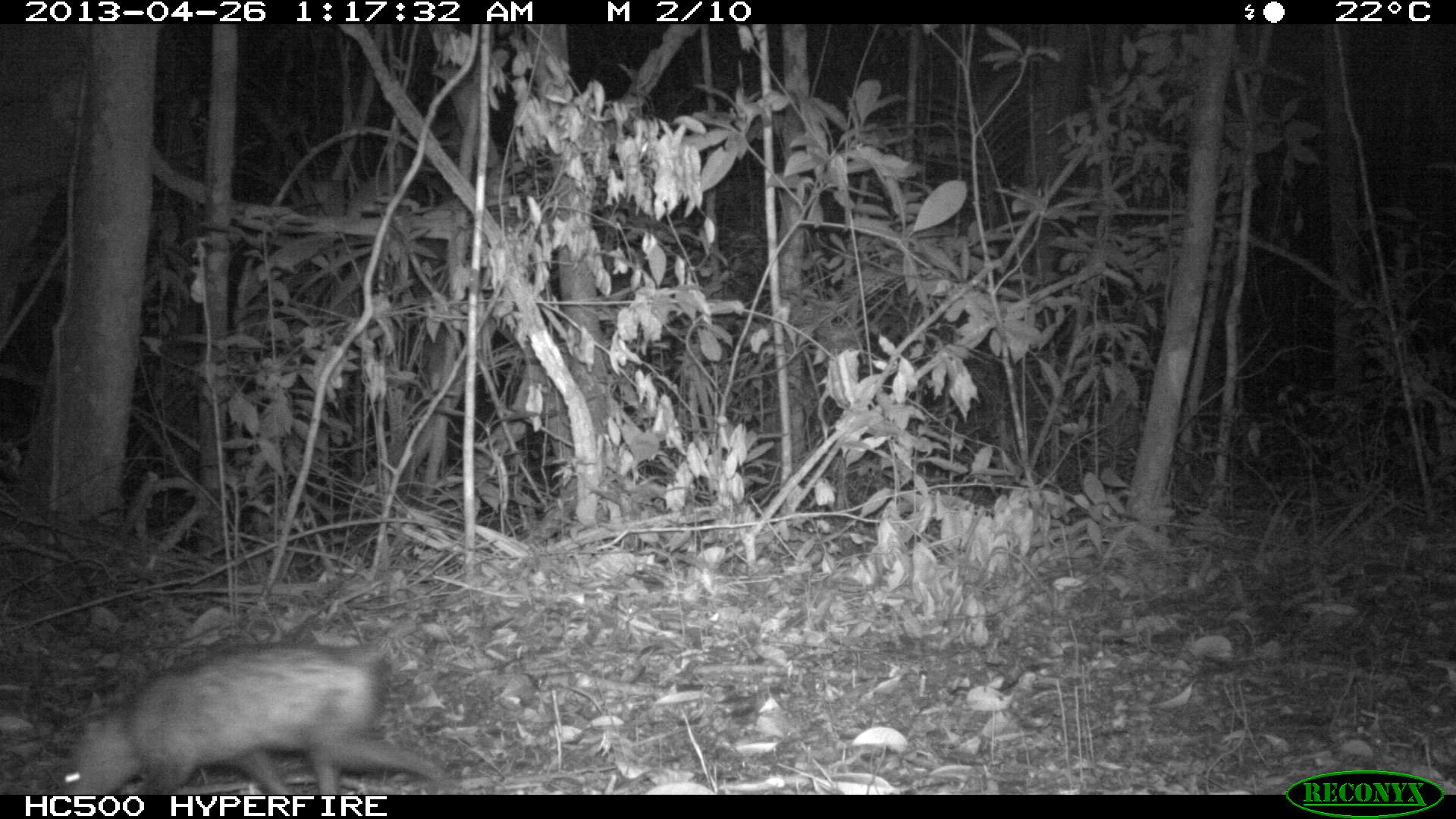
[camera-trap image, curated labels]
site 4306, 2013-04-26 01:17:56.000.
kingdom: Animalia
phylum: Chordata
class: Mammalia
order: Didelphimorphia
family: Didelphidae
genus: Didelphis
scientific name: Didelphis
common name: american opossums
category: didelphis sp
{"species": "didelphis sp (american opossums) (Didelphis)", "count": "1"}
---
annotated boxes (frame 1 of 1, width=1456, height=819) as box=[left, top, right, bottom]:
didelphis sp: box=[61, 645, 444, 794]